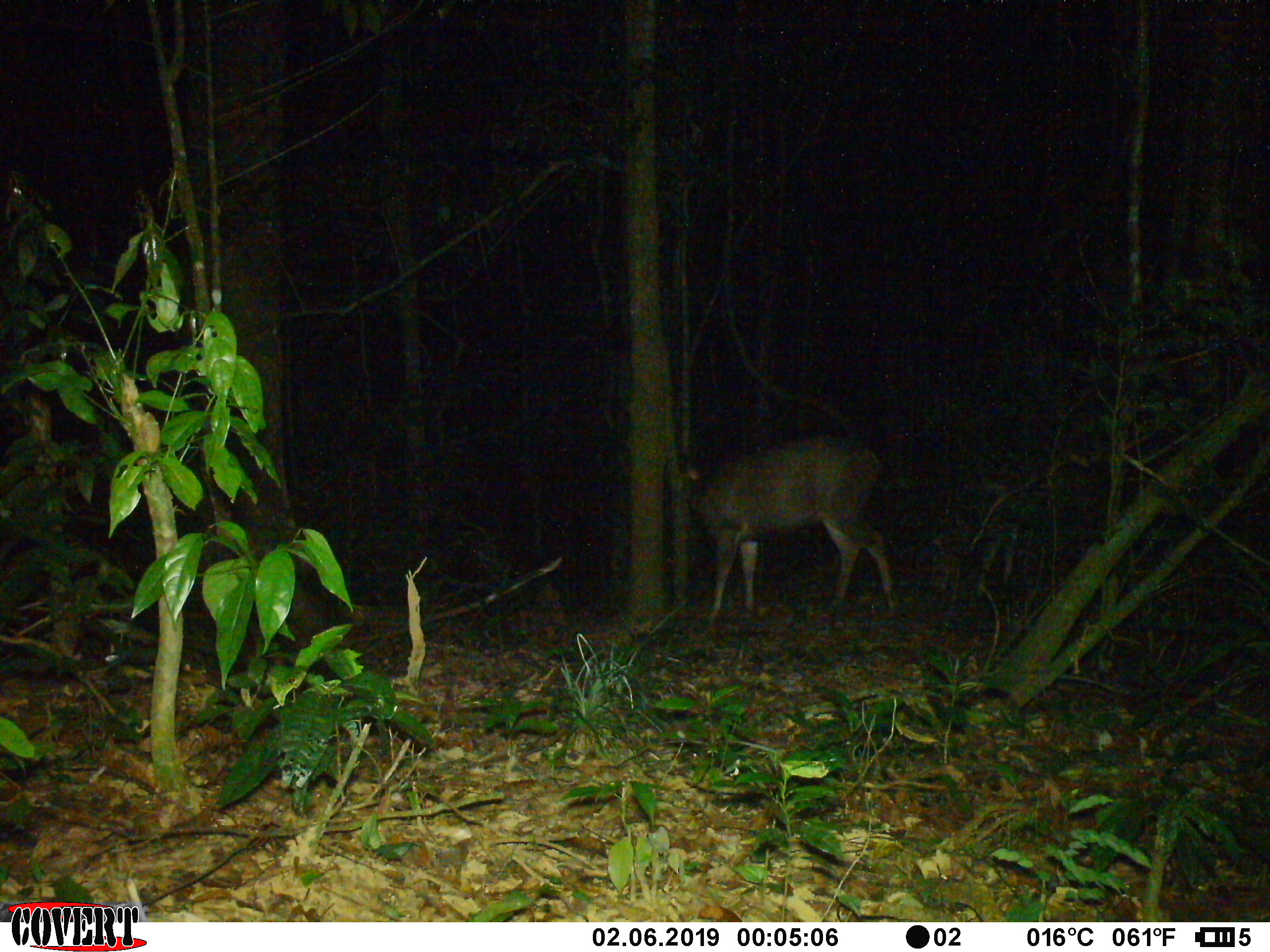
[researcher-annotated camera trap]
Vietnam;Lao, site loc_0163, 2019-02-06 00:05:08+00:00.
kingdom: Animalia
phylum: Chordata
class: Mammalia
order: Artiodactyla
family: Cervidae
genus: Rusa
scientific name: Rusa unicolor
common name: sambar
Sambar (Rusa unicolor). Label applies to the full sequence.